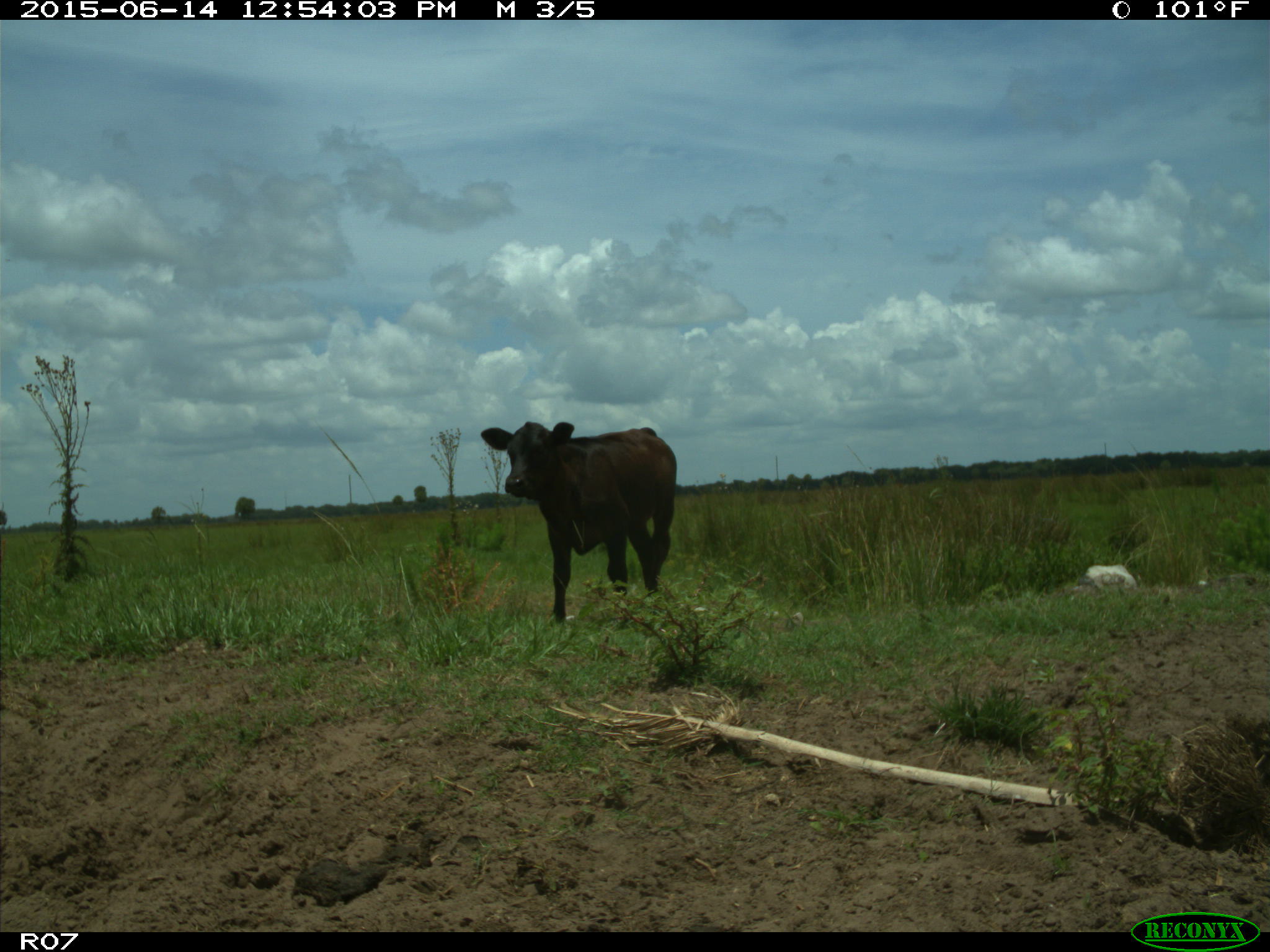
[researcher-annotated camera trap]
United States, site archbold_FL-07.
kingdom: Animalia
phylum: Chordata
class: Mammalia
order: Artiodactyla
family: Bovidae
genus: Bos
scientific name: Bos taurus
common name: domestic cow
Bos taurus (domestic cow).